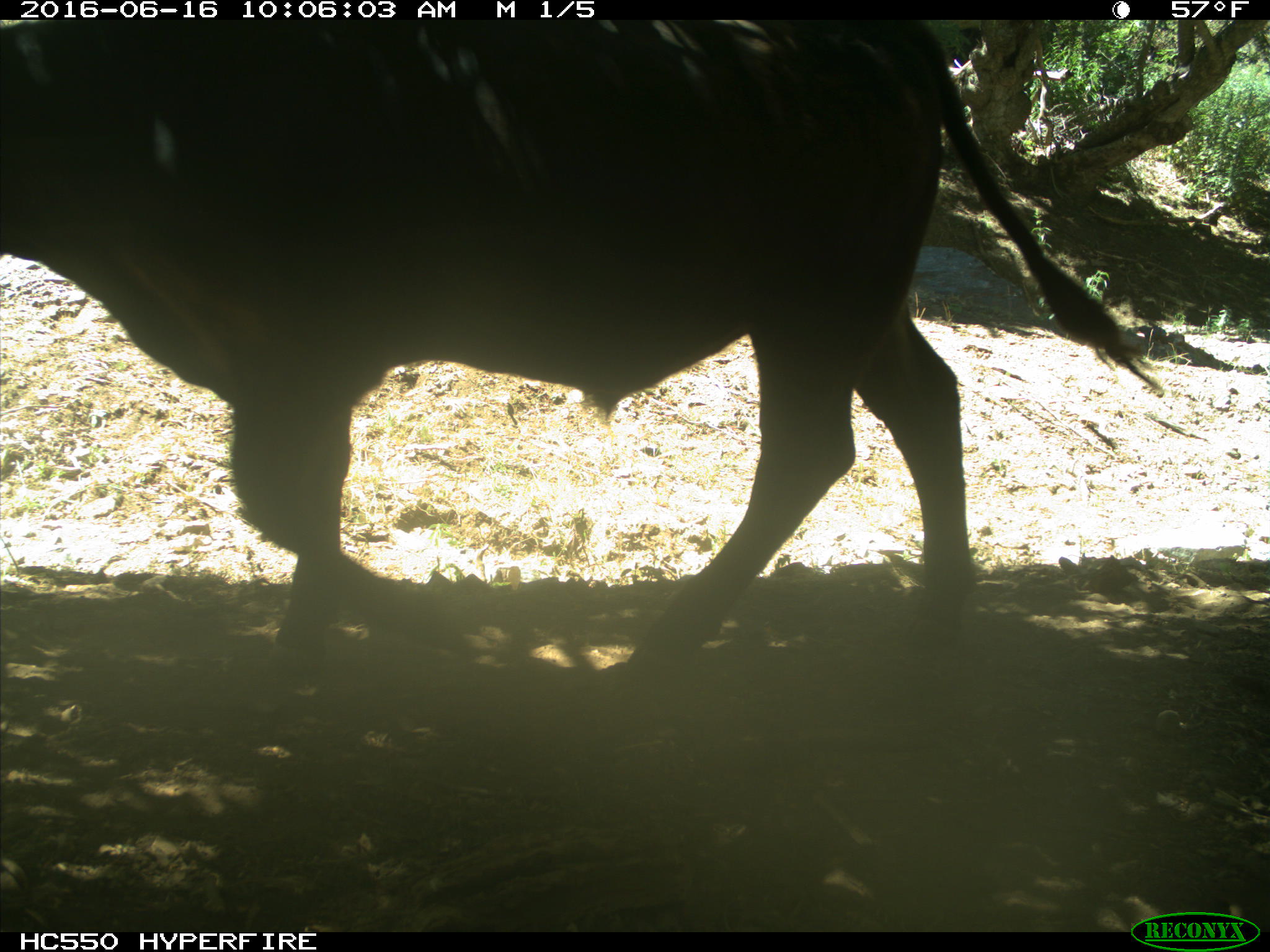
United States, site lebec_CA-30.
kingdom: Animalia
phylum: Chordata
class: Mammalia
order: Artiodactyla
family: Bovidae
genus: Bos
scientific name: Bos taurus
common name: domestic cow